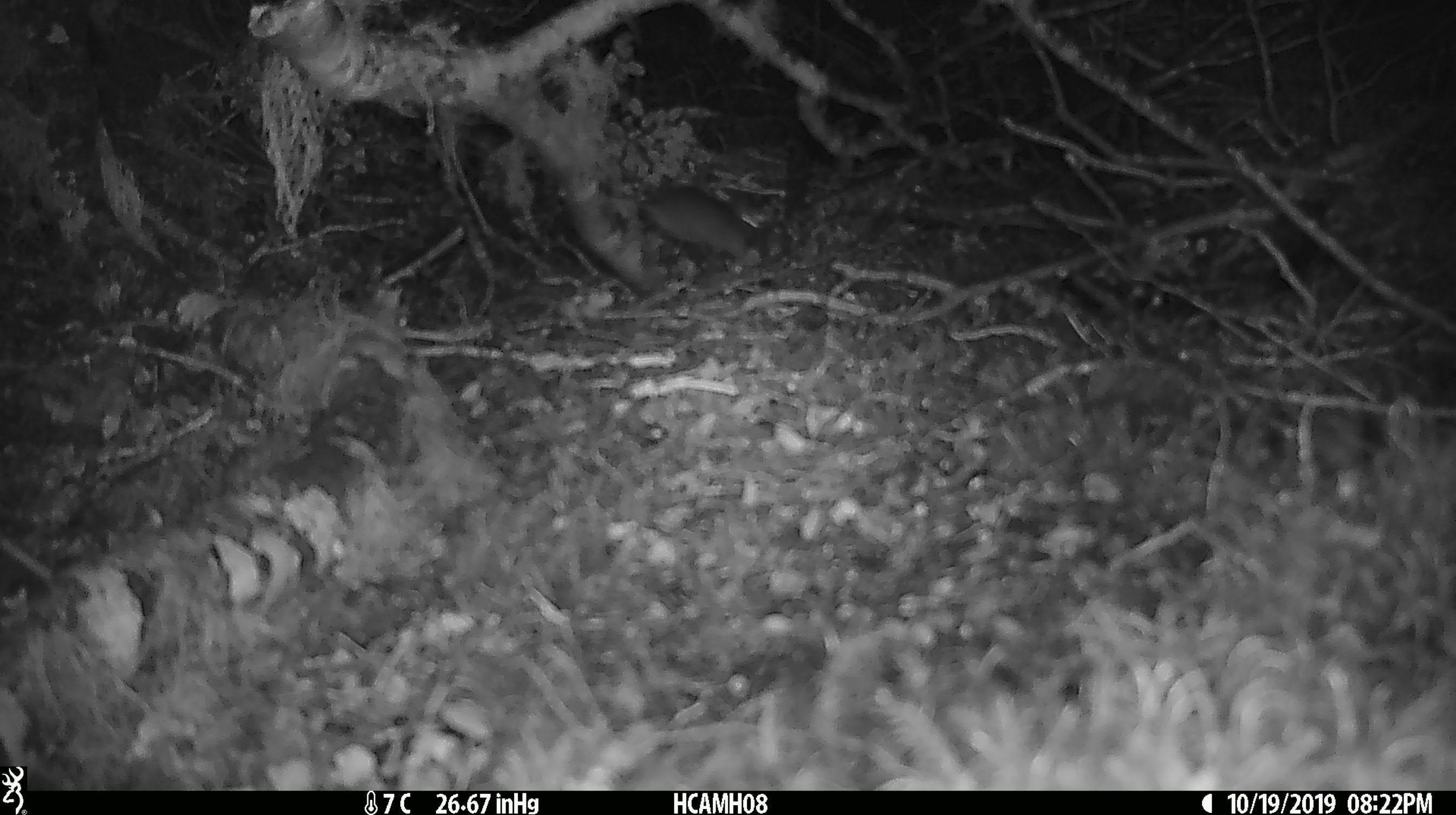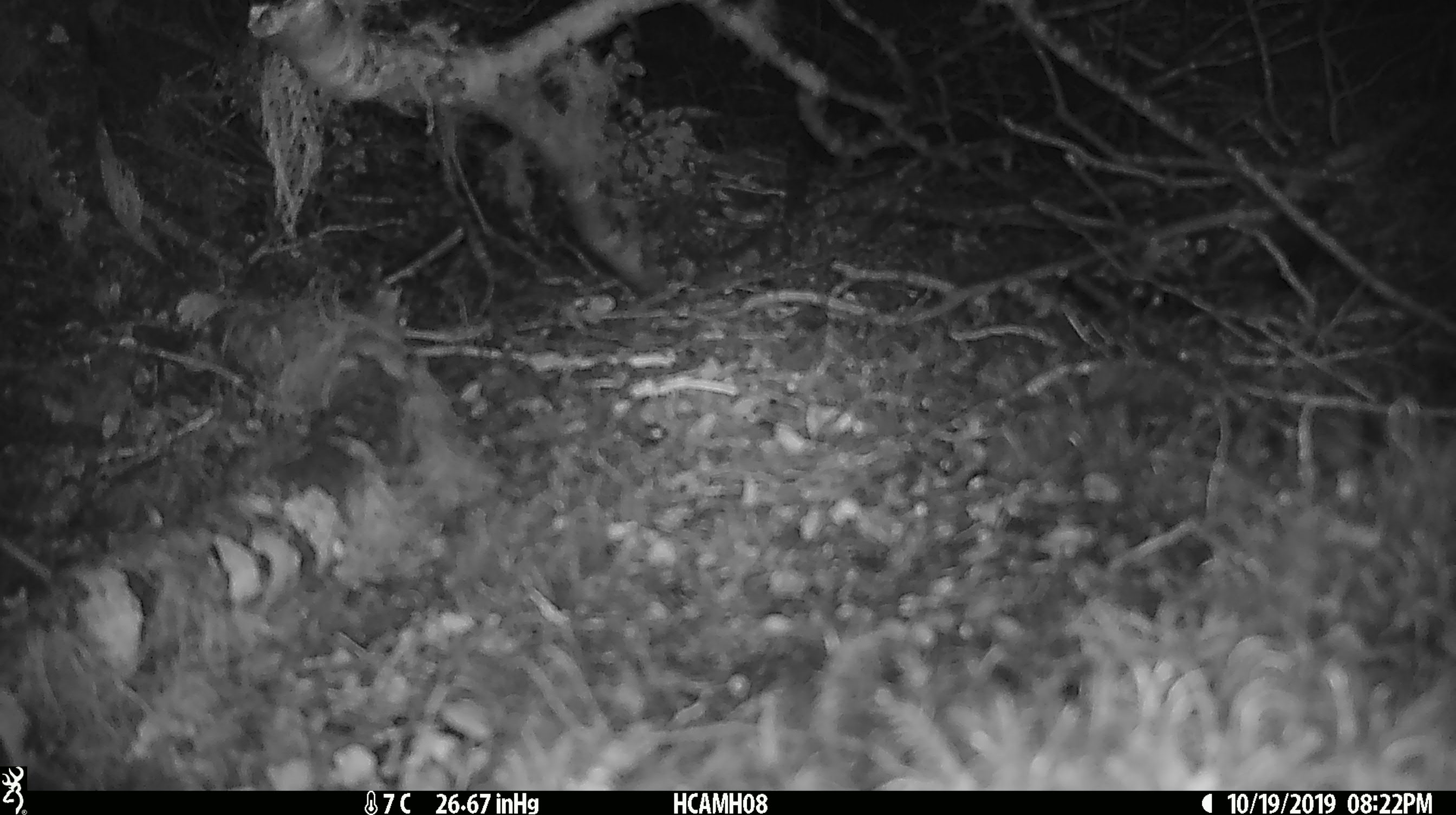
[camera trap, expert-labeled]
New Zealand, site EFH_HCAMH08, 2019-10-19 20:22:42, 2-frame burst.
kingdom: Animalia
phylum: Chordata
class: Mammalia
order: Rodentia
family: Muridae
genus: Mus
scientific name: Mus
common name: mouse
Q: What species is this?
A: Mouse (Mus).